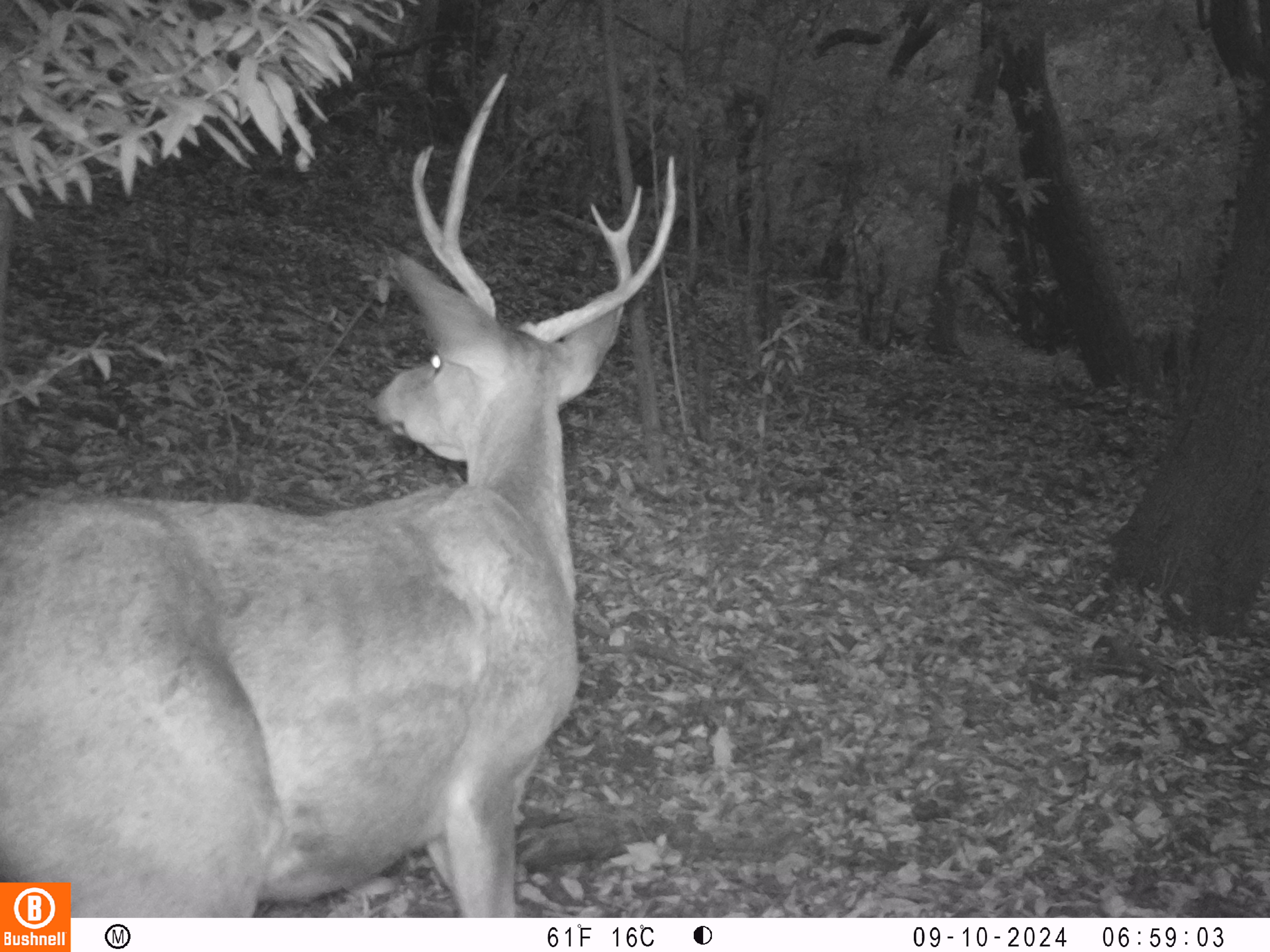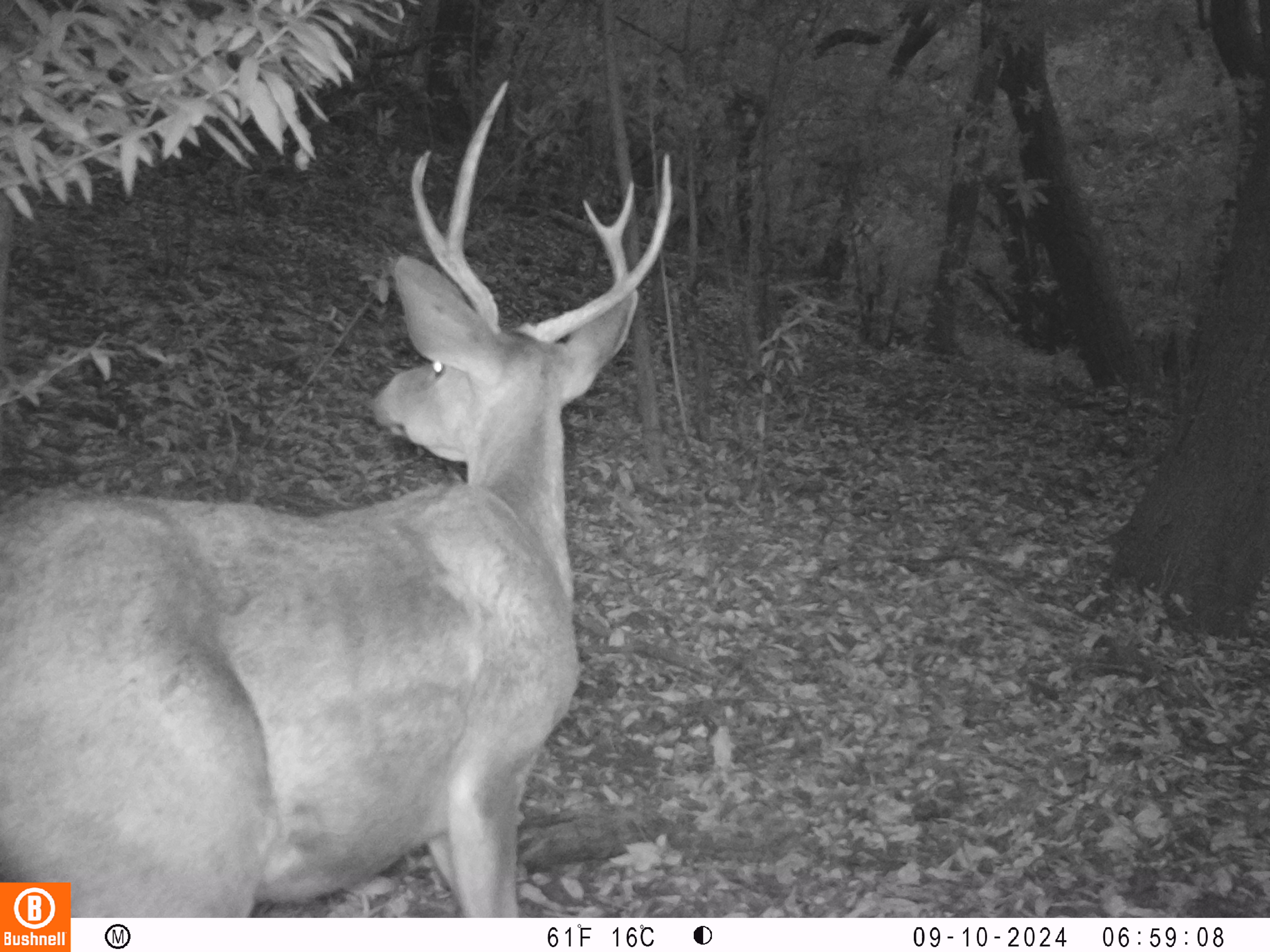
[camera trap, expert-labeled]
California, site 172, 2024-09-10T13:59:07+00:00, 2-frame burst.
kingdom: Animalia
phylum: Chordata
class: Mammalia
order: Artiodactyla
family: Cervidae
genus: Odocoileus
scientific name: Odocoileus hemionus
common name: mule deer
Mule deer (Odocoileus hemionus).